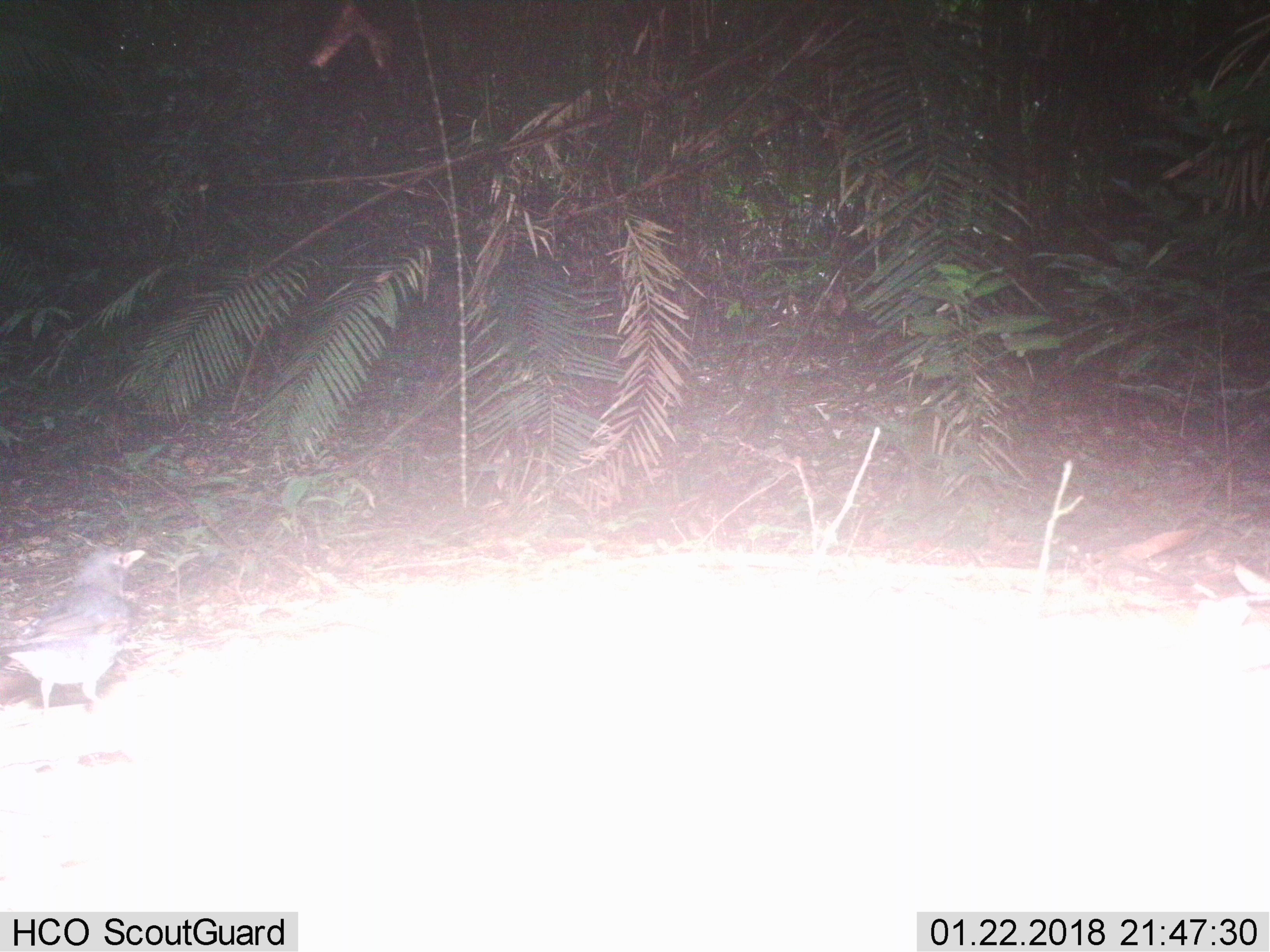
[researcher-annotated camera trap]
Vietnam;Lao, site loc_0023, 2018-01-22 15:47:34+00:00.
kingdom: Animalia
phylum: Chordata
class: Aves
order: Passeriformes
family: Turdidae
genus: Turdus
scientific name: Turdus cardis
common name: japanese thrush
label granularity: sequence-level